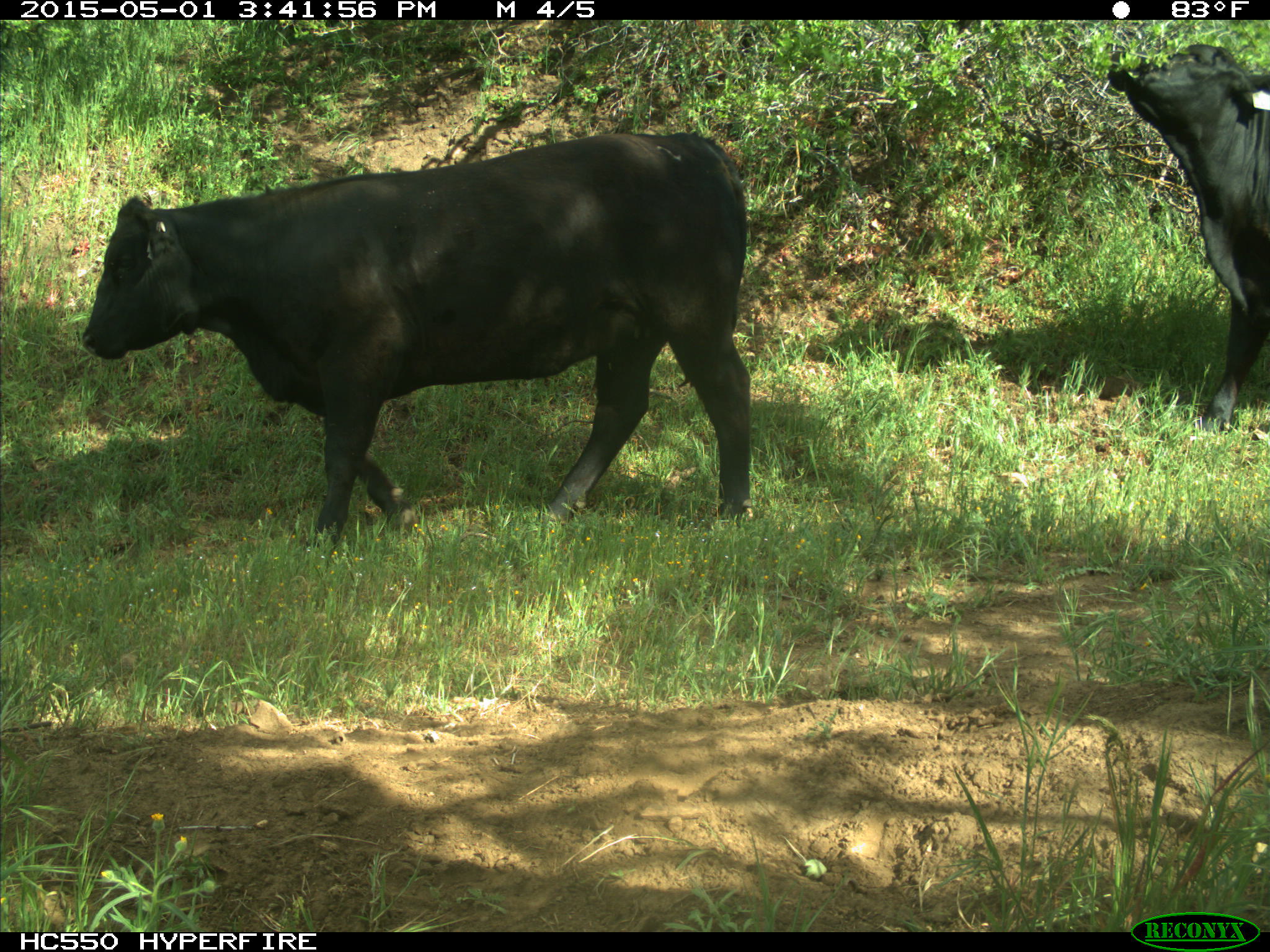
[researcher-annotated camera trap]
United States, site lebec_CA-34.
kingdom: Animalia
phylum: Chordata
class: Mammalia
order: Artiodactyla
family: Bovidae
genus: Bos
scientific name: Bos taurus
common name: domestic cow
Bos taurus (domestic cow).